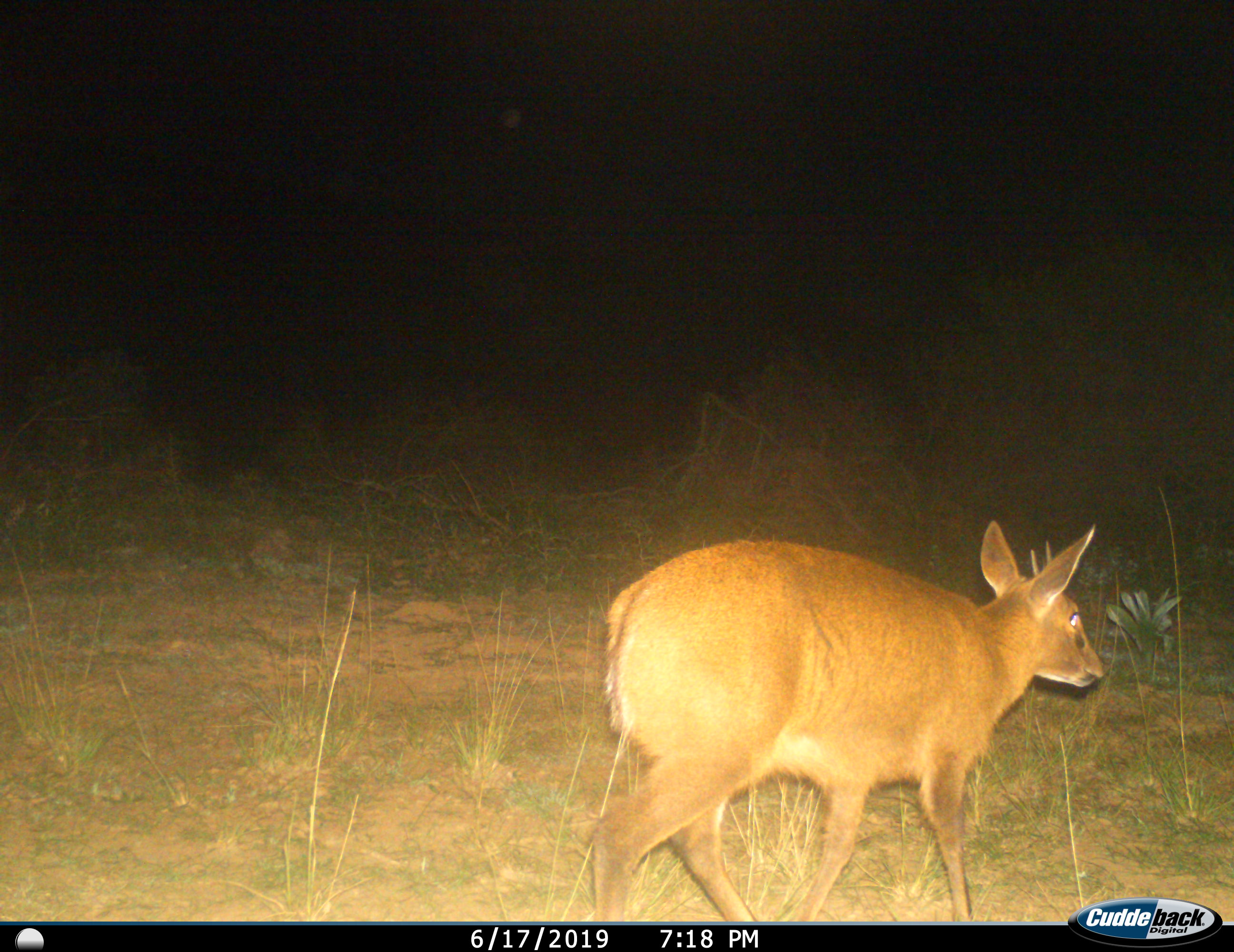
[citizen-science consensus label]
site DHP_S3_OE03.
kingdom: Animalia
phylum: Chordata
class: Mammalia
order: Artiodactyla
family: Bovidae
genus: Raphicerus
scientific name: Raphicerus campestris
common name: steenbok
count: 1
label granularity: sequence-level